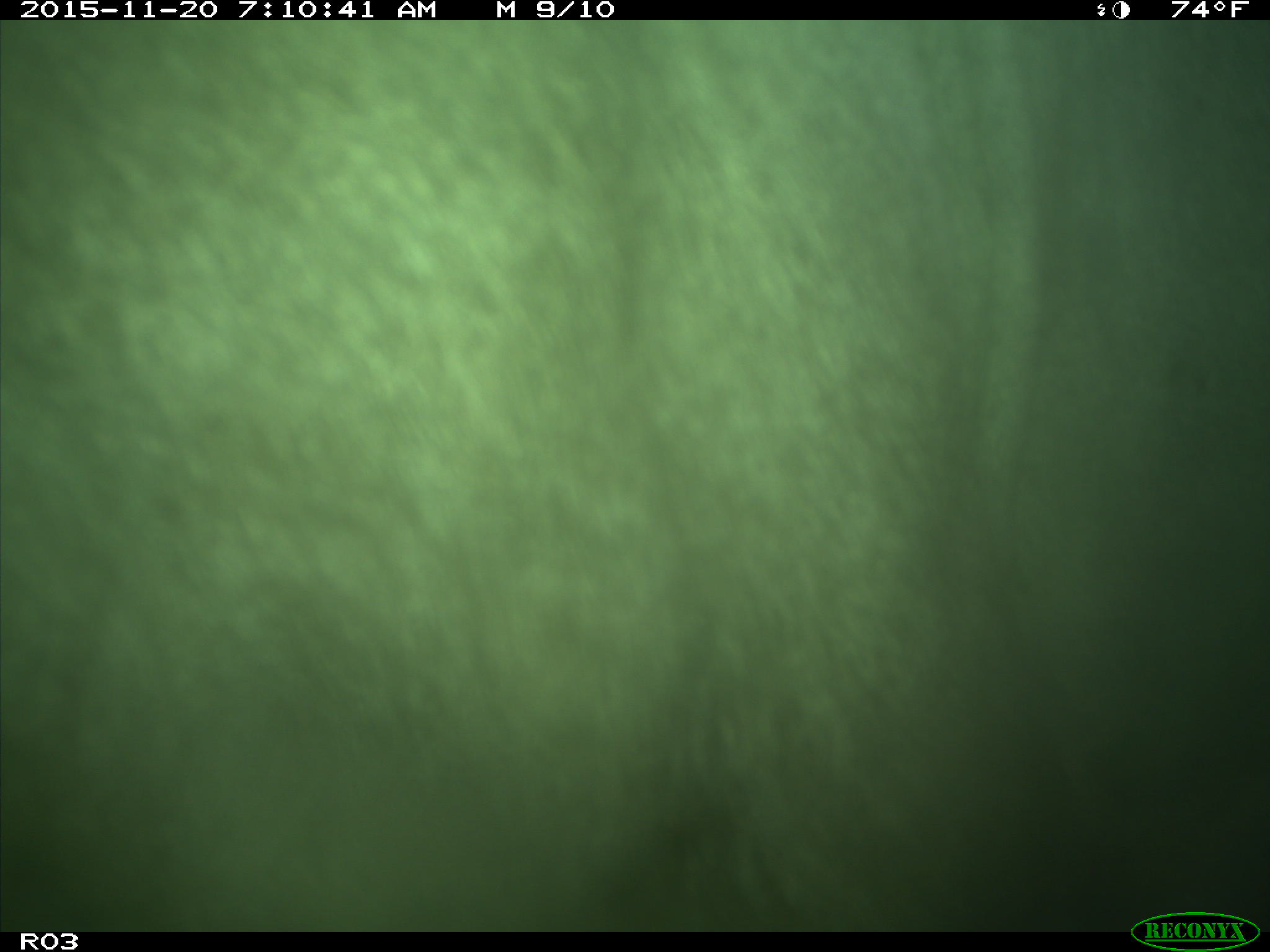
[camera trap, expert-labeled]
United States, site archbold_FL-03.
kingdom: Animalia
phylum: Chordata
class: Mammalia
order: Artiodactyla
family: Bovidae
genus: Bos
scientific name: Bos taurus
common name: domestic cow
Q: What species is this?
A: Bos taurus (domestic cow).